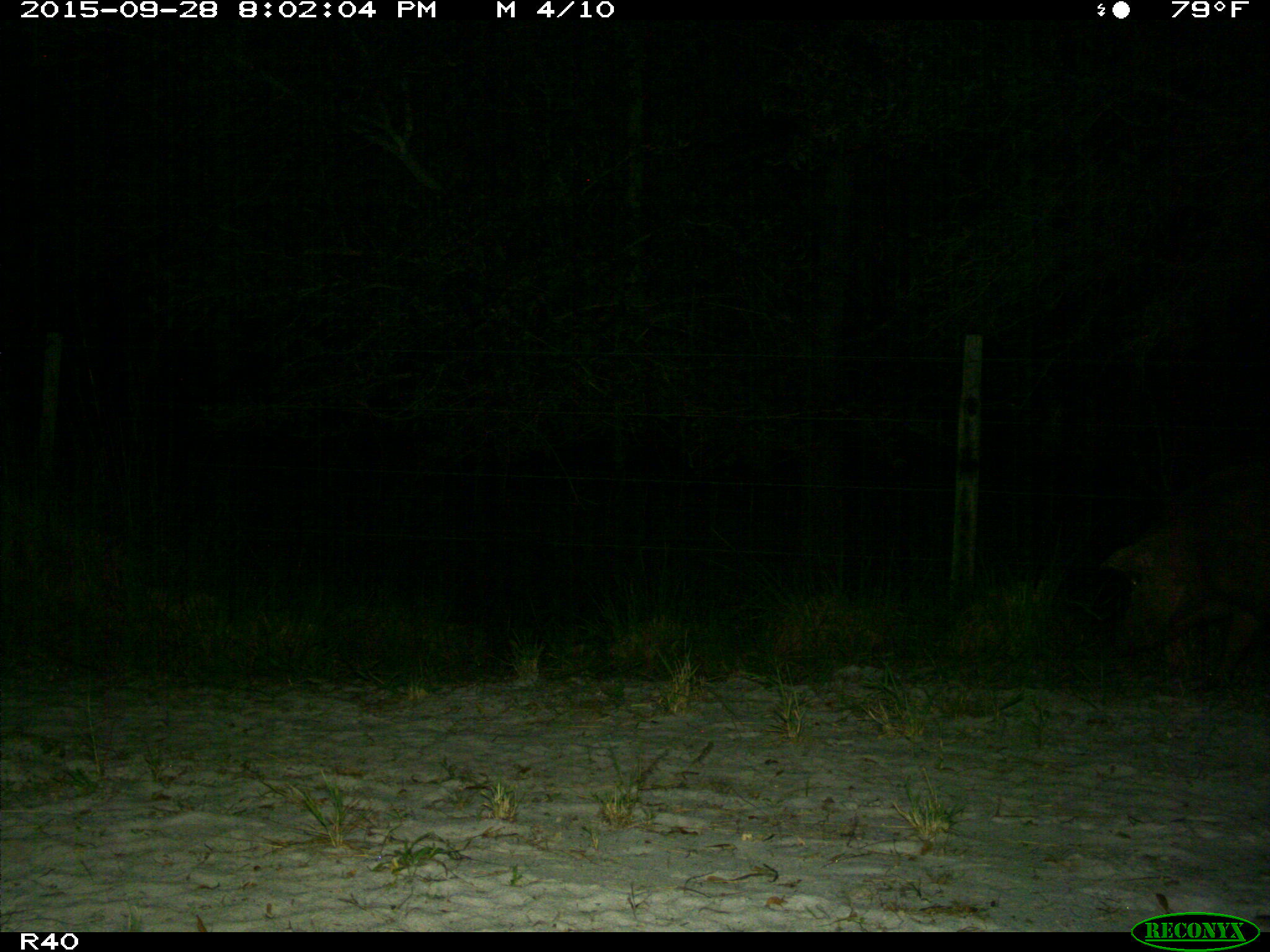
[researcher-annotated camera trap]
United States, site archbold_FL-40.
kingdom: Animalia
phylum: Chordata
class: Mammalia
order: Artiodactyla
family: Suidae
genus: Sus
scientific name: Sus scrofa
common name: wild boar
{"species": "Sus scrofa (wild boar)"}